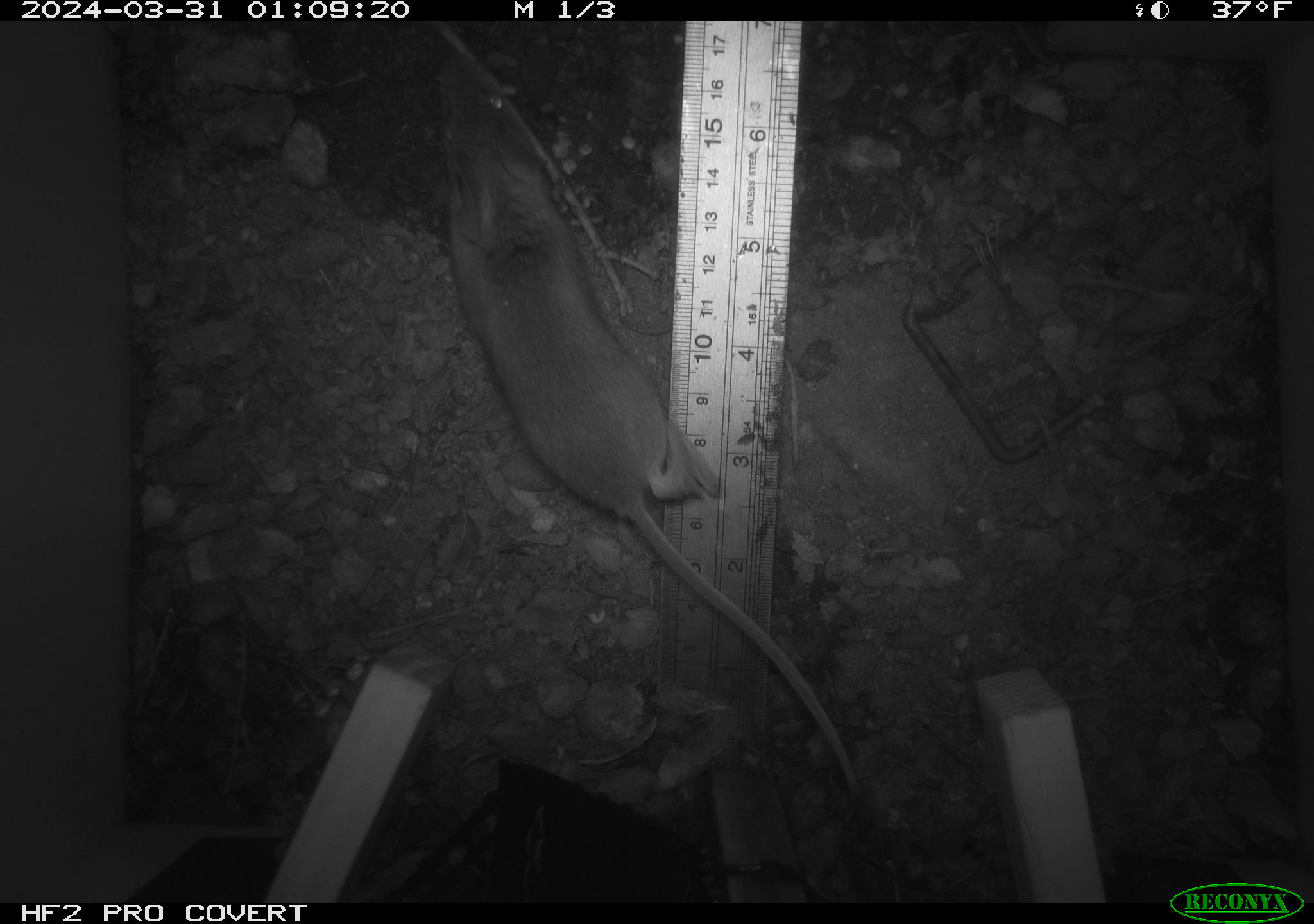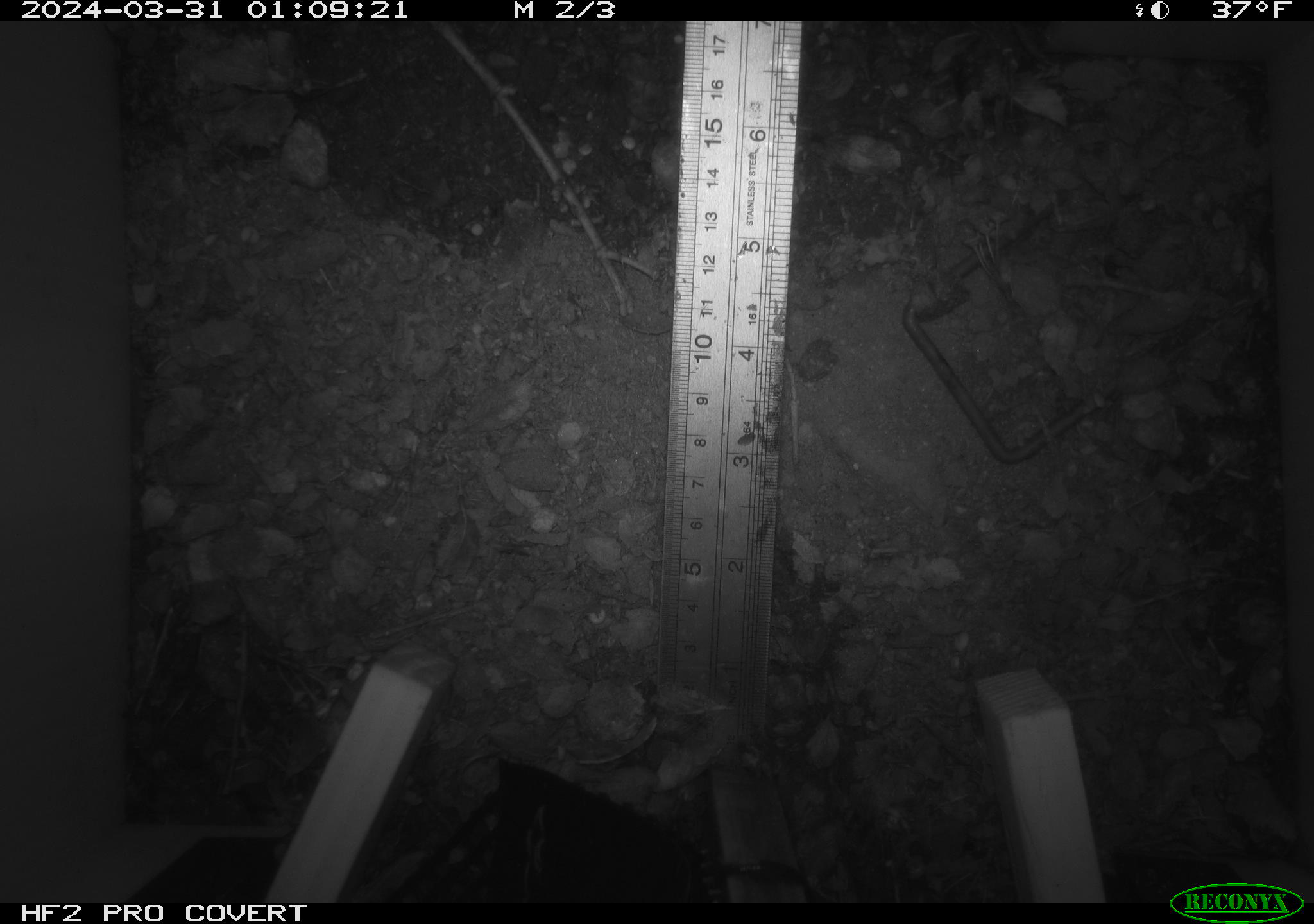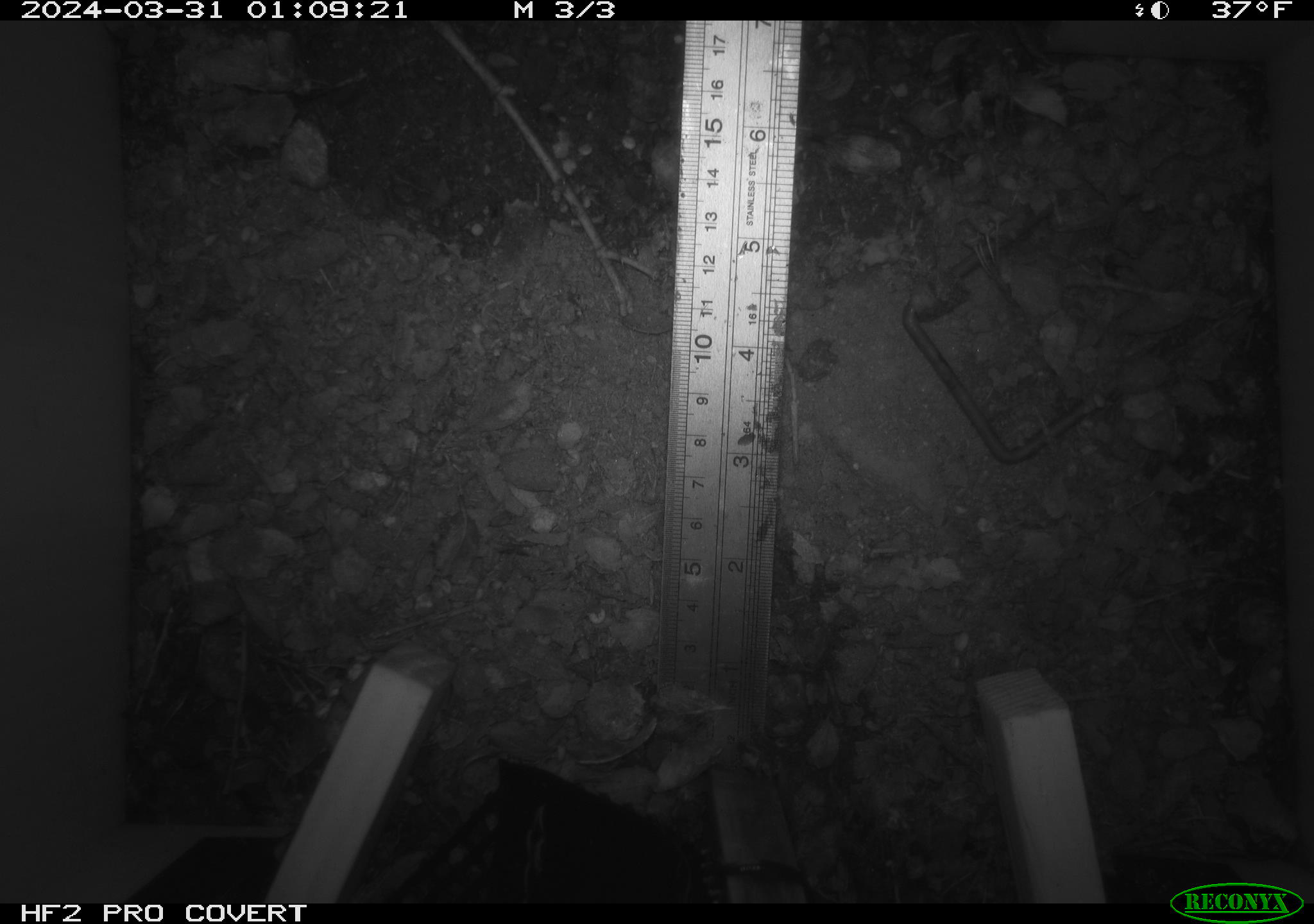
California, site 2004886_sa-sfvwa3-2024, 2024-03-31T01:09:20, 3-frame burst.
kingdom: Animalia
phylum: Chordata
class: Mammalia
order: Rodentia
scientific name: Rodentia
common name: mouse species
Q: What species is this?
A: Mouse species (Rodentia).